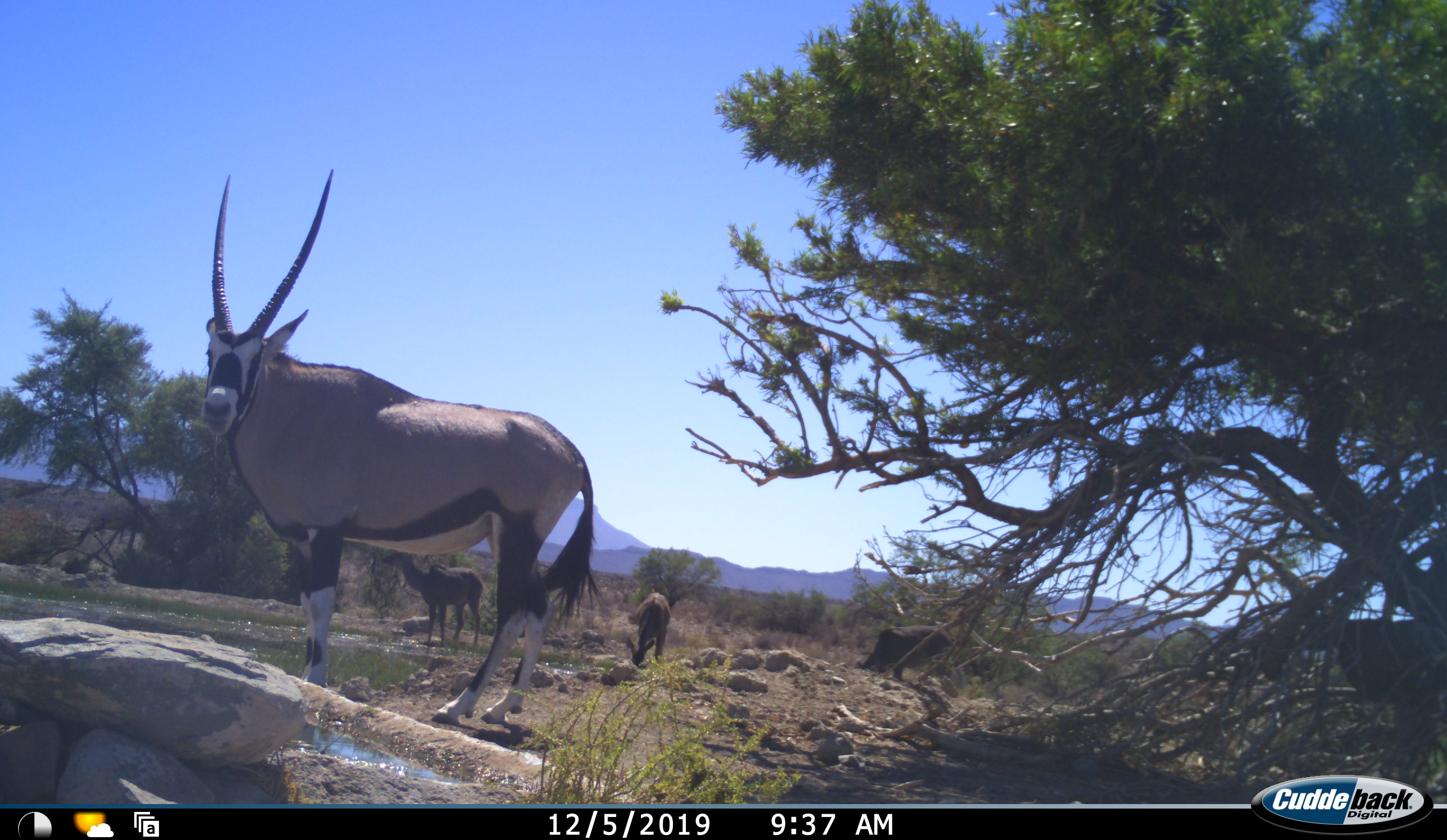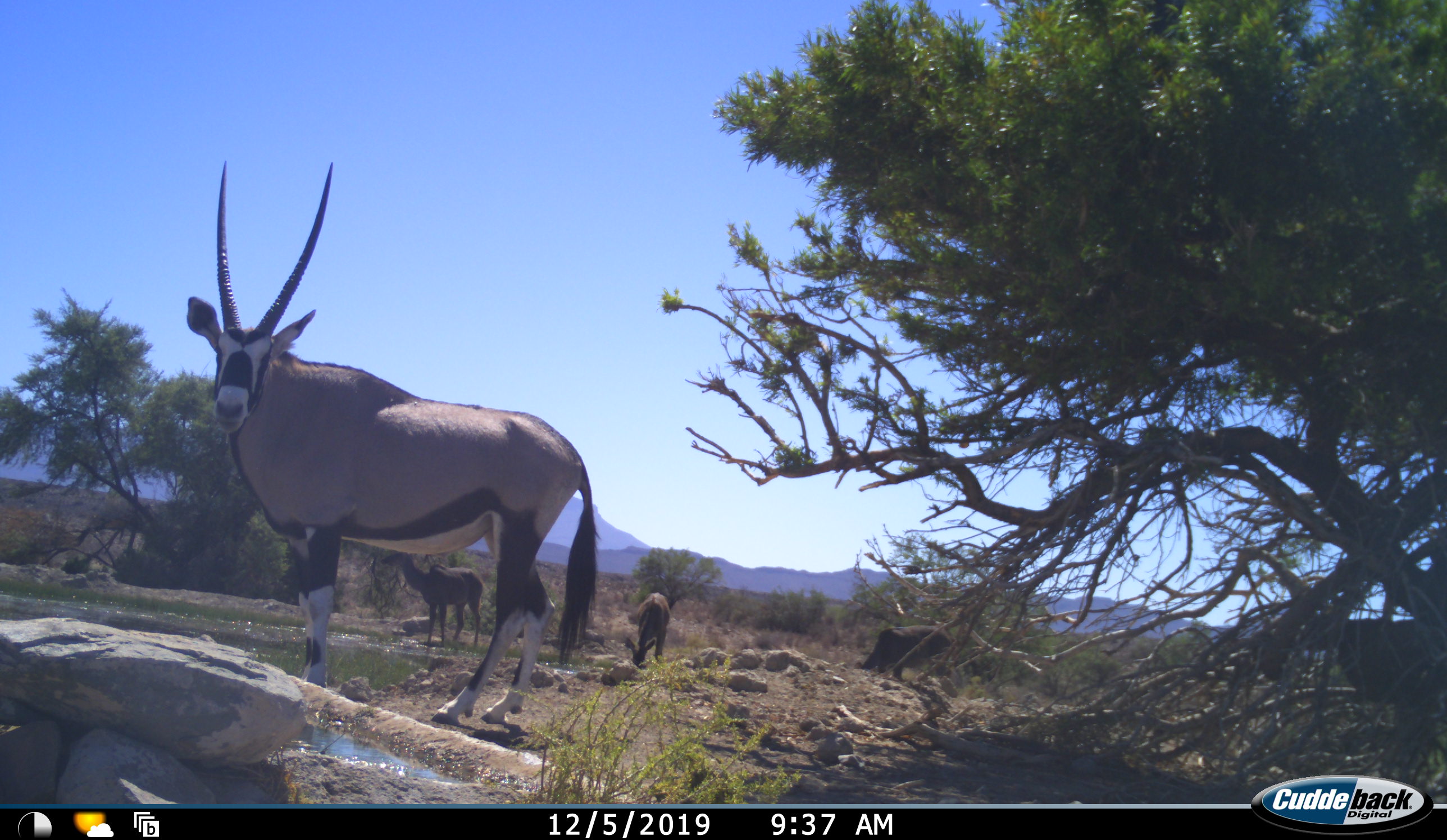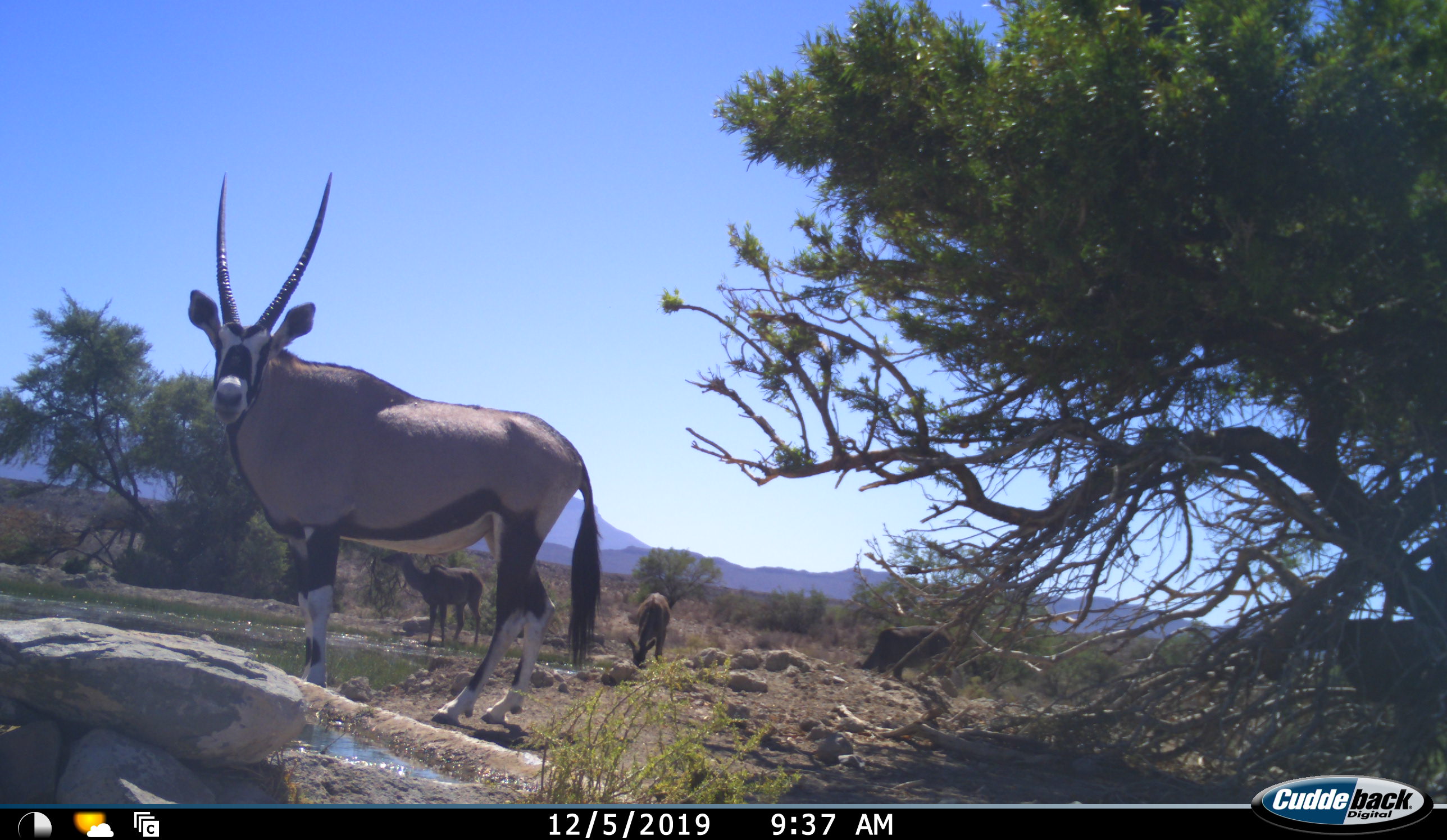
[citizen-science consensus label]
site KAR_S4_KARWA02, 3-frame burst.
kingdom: Animalia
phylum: Chordata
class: Mammalia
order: Artiodactyla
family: Bovidae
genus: Oryx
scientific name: Oryx gazella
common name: gemsbok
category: oryx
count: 1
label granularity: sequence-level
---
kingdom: Animalia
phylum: Chordata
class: Mammalia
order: Artiodactyla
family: Bovidae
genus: Tragelaphus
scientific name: Tragelaphus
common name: kudu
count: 3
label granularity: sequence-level